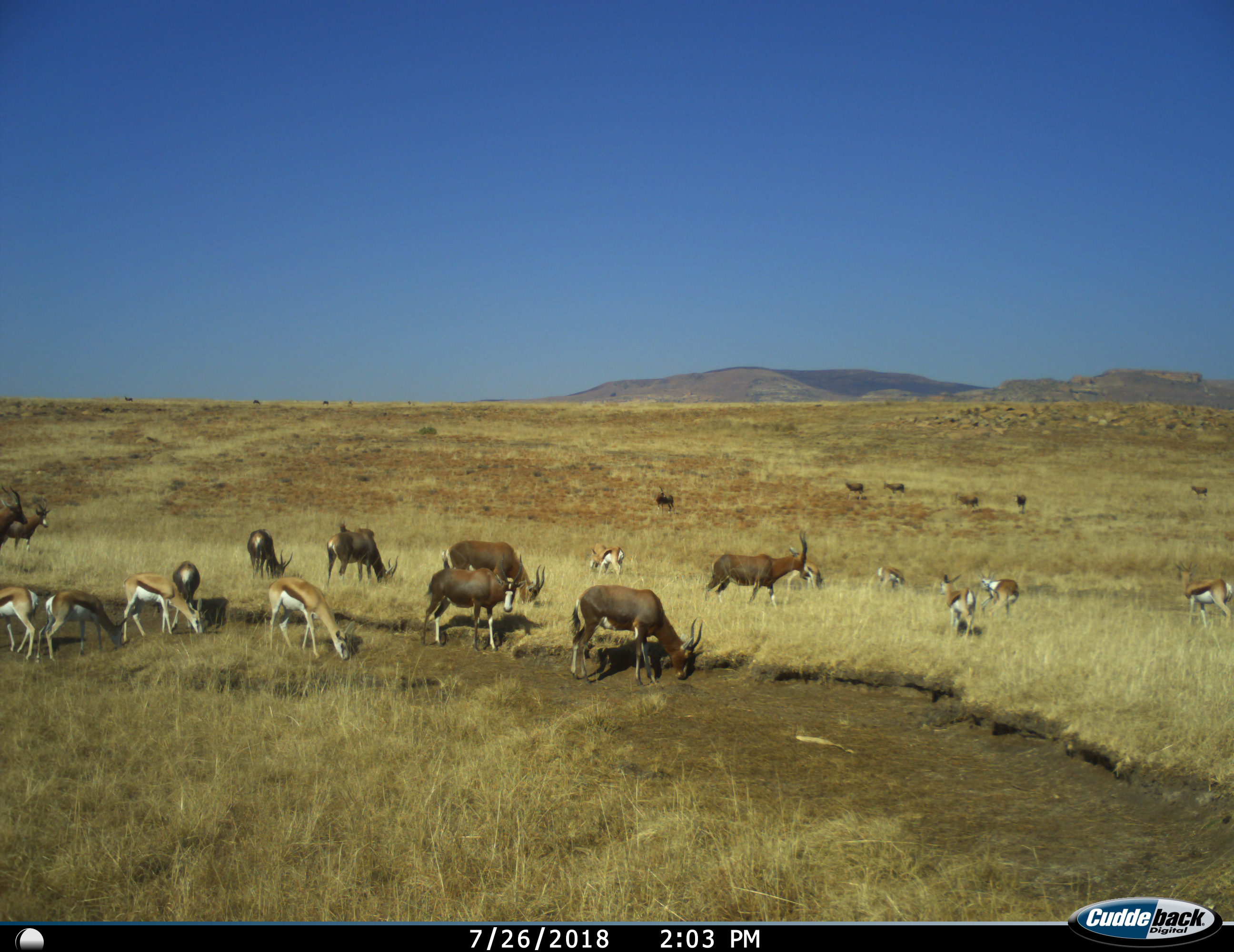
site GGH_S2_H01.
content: unidentified animal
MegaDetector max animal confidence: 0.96